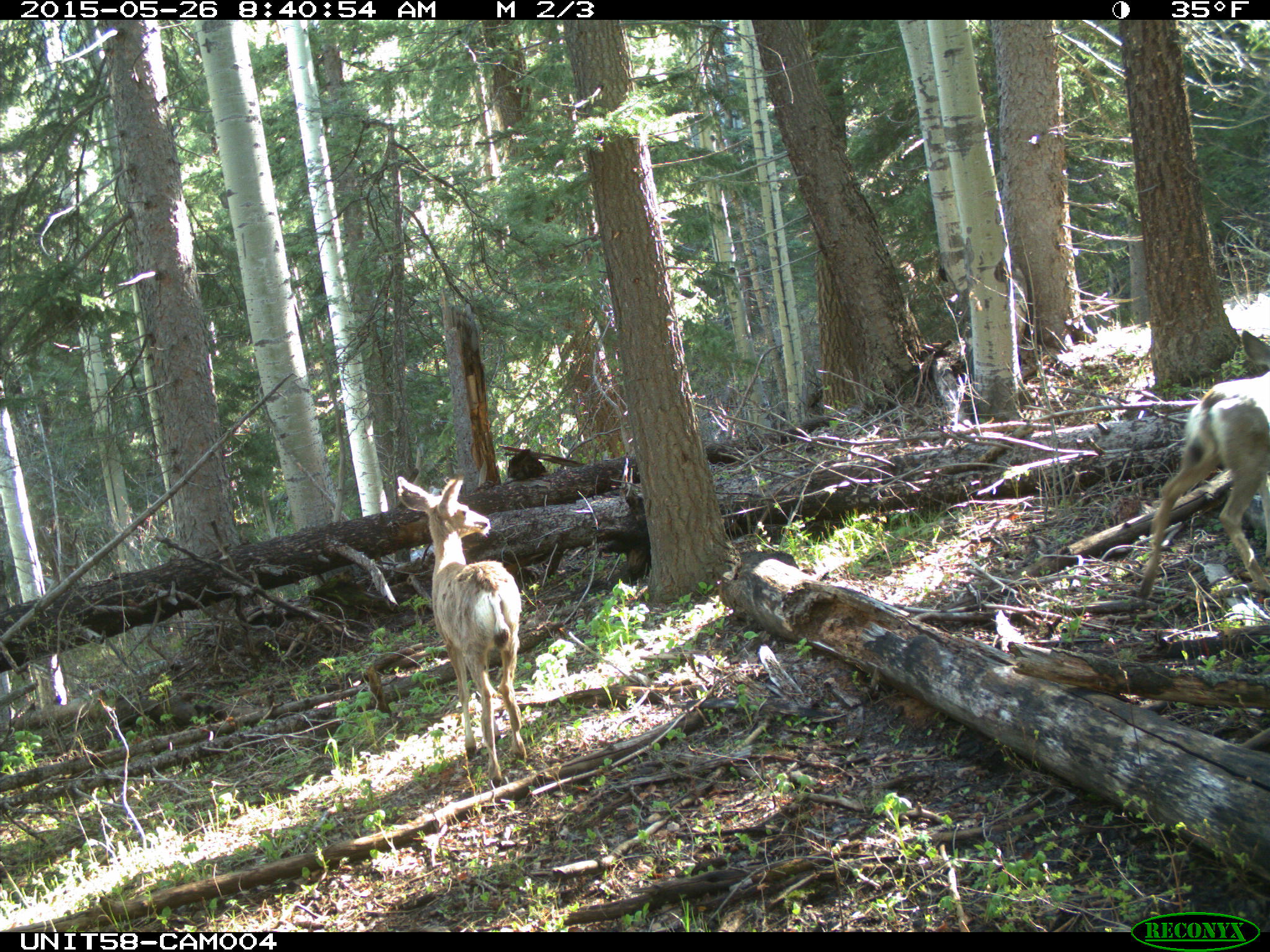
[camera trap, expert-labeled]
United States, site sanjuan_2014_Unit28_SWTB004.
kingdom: Animalia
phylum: Chordata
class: Mammalia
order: Artiodactyla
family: Cervidae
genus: Odocoileus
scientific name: Odocoileus hemionus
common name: mule deer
Odocoileus hemionus (mule deer).